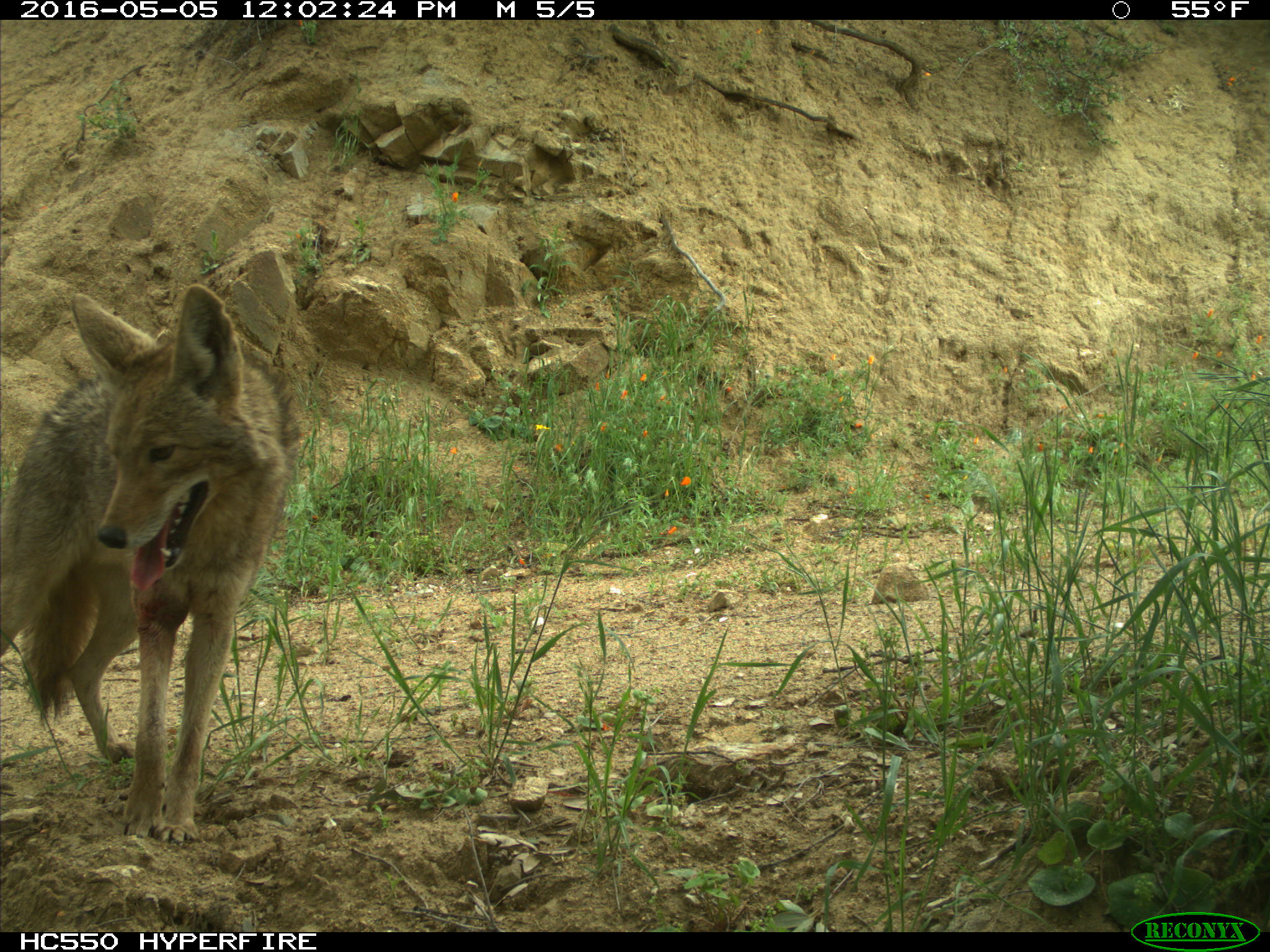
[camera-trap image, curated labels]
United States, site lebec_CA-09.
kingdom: Animalia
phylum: Chordata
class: Mammalia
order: Carnivora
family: Canidae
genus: Canis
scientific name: Canis latrans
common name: coyote